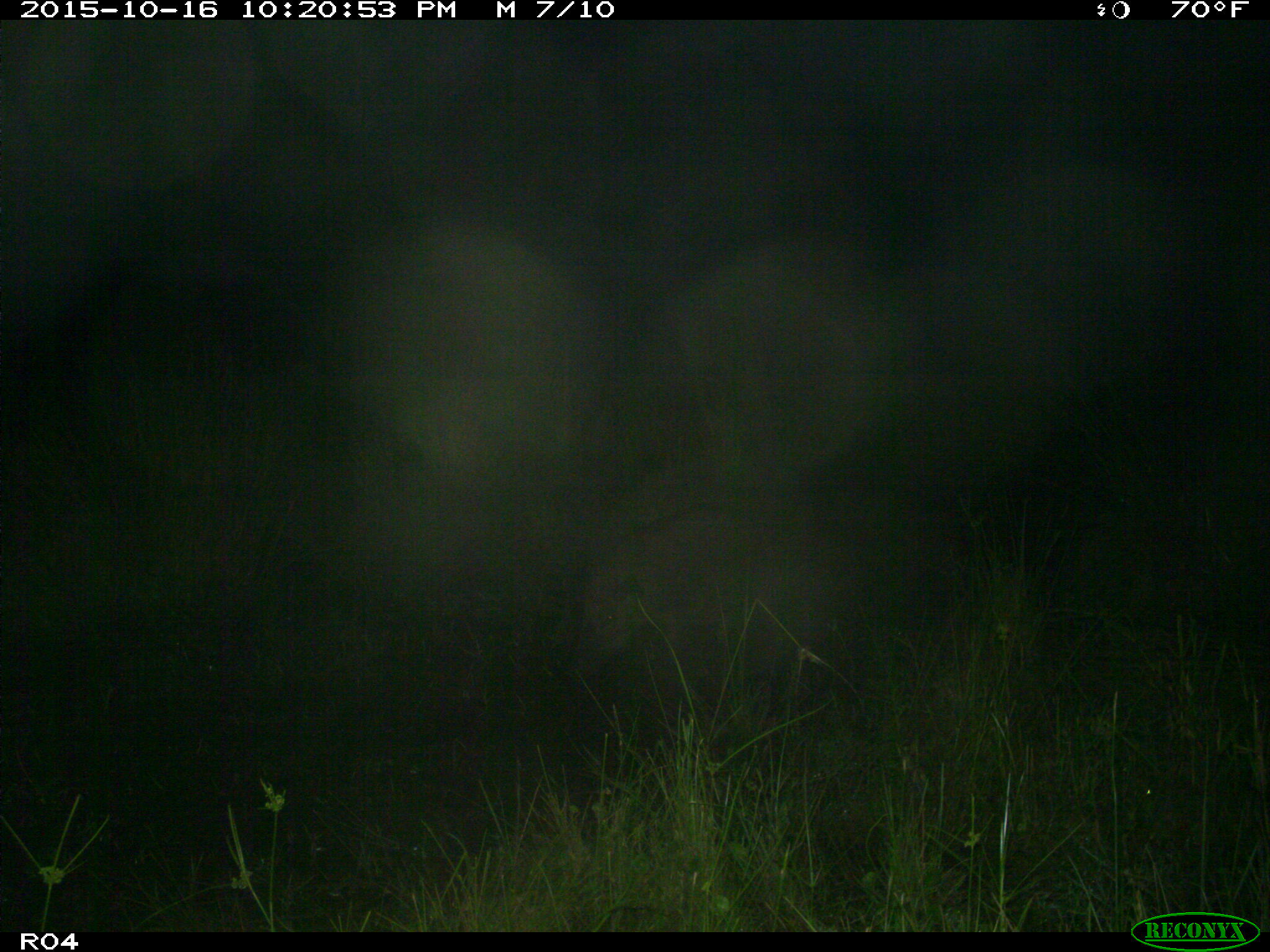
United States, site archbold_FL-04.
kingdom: Animalia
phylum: Chordata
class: Mammalia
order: Artiodactyla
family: Suidae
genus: Sus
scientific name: Sus scrofa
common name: wild boar